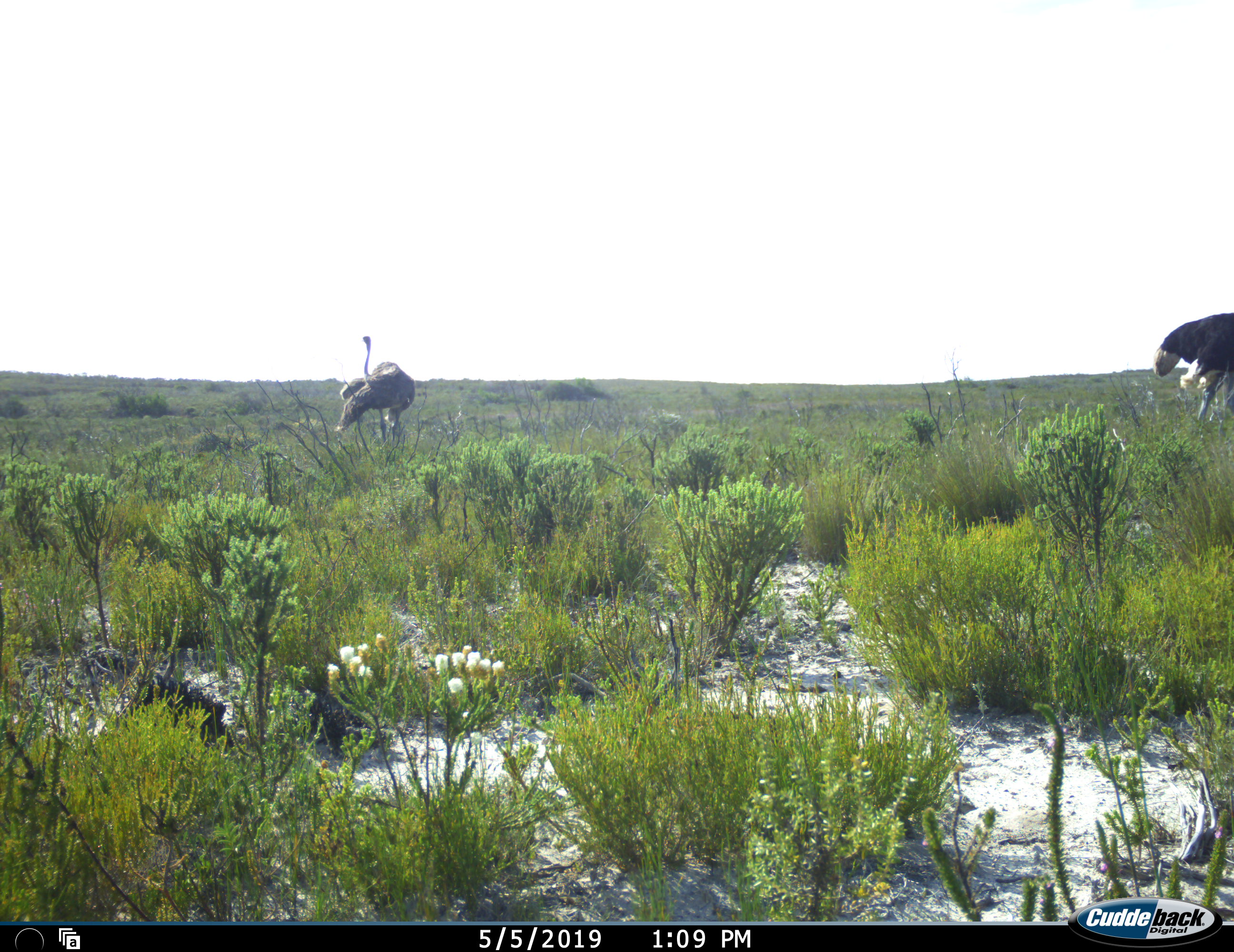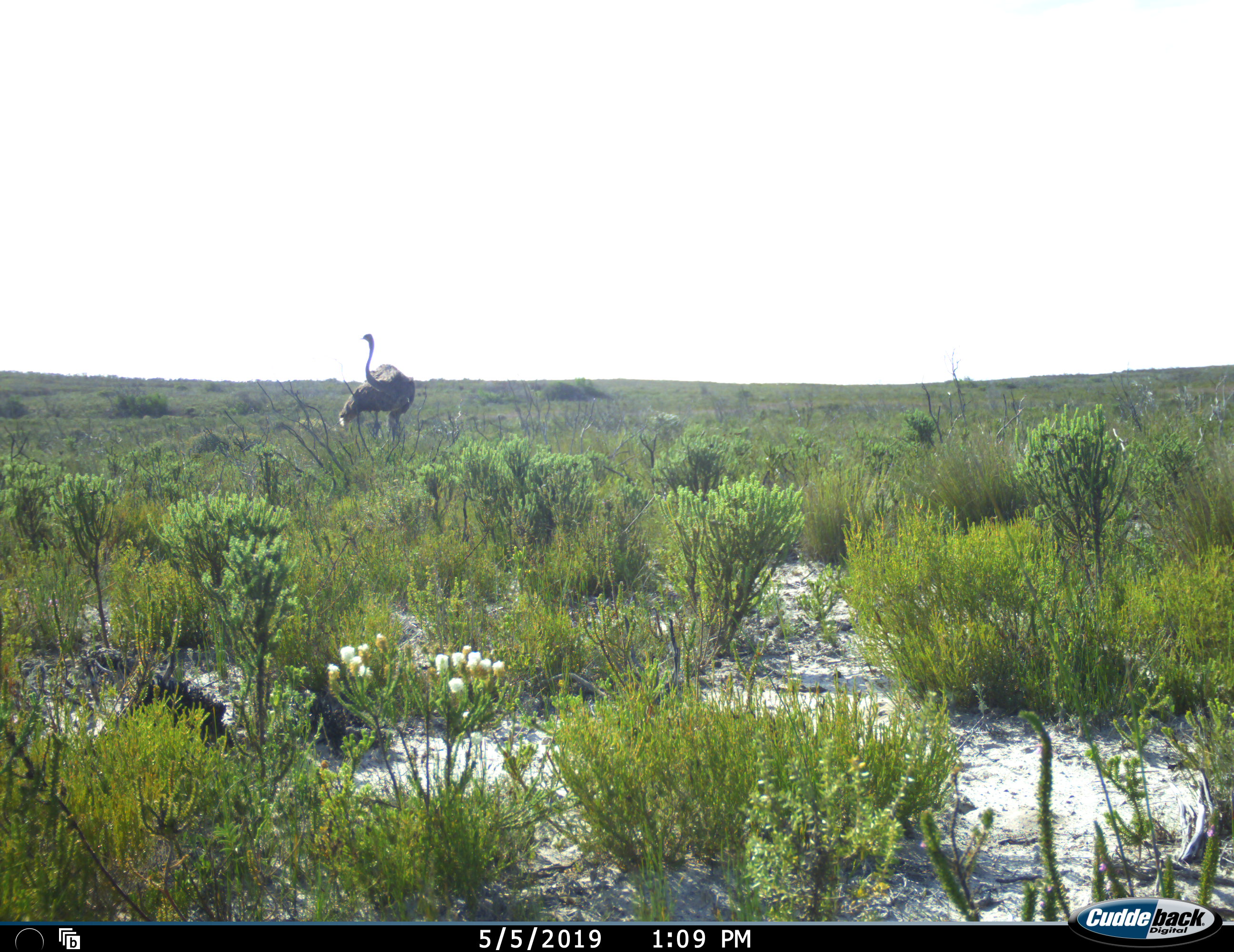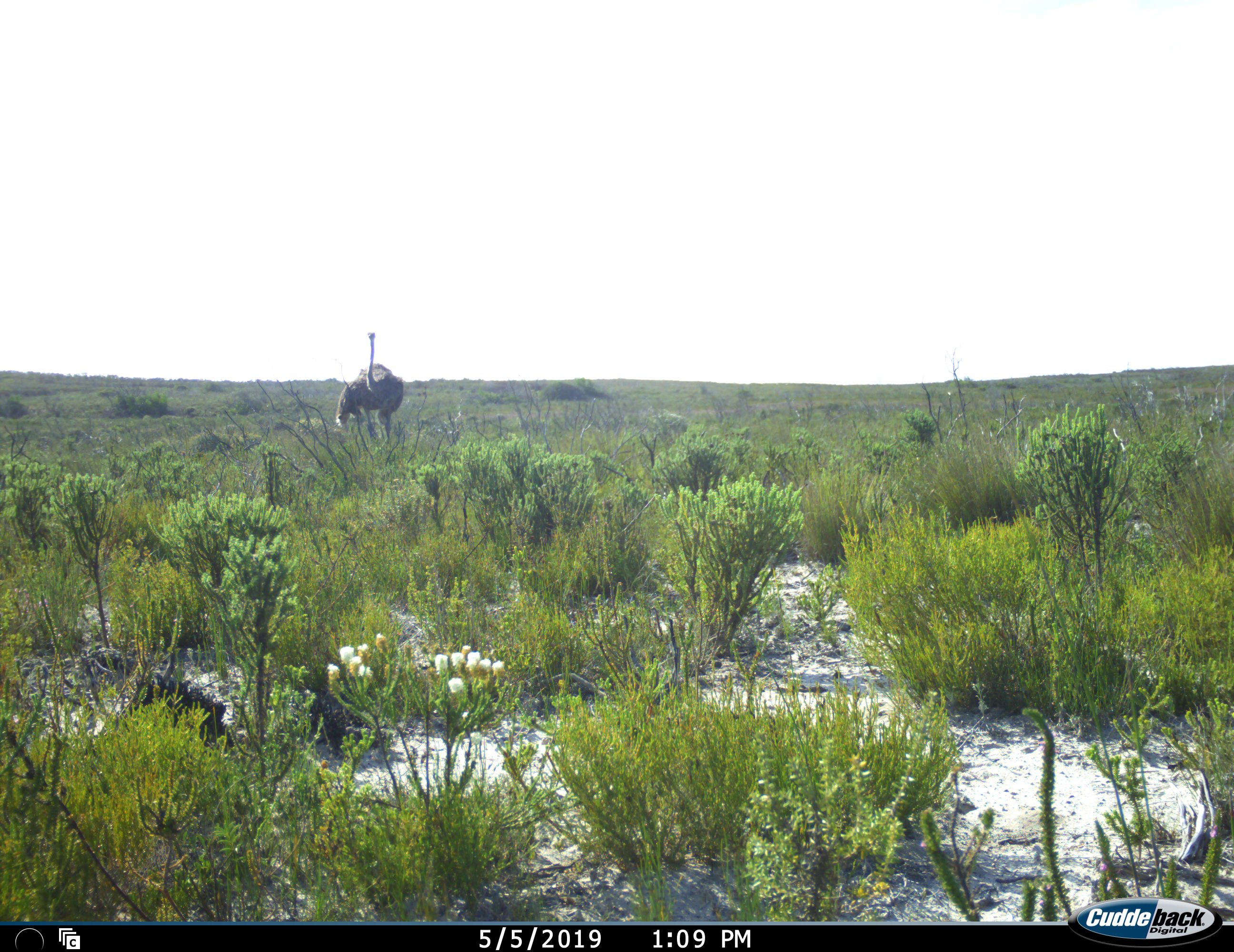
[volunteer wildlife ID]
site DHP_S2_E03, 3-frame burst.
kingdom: Animalia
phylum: Chordata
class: Aves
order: Struthioniformes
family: Struthionidae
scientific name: Struthionidae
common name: ostrich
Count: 2.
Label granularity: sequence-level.